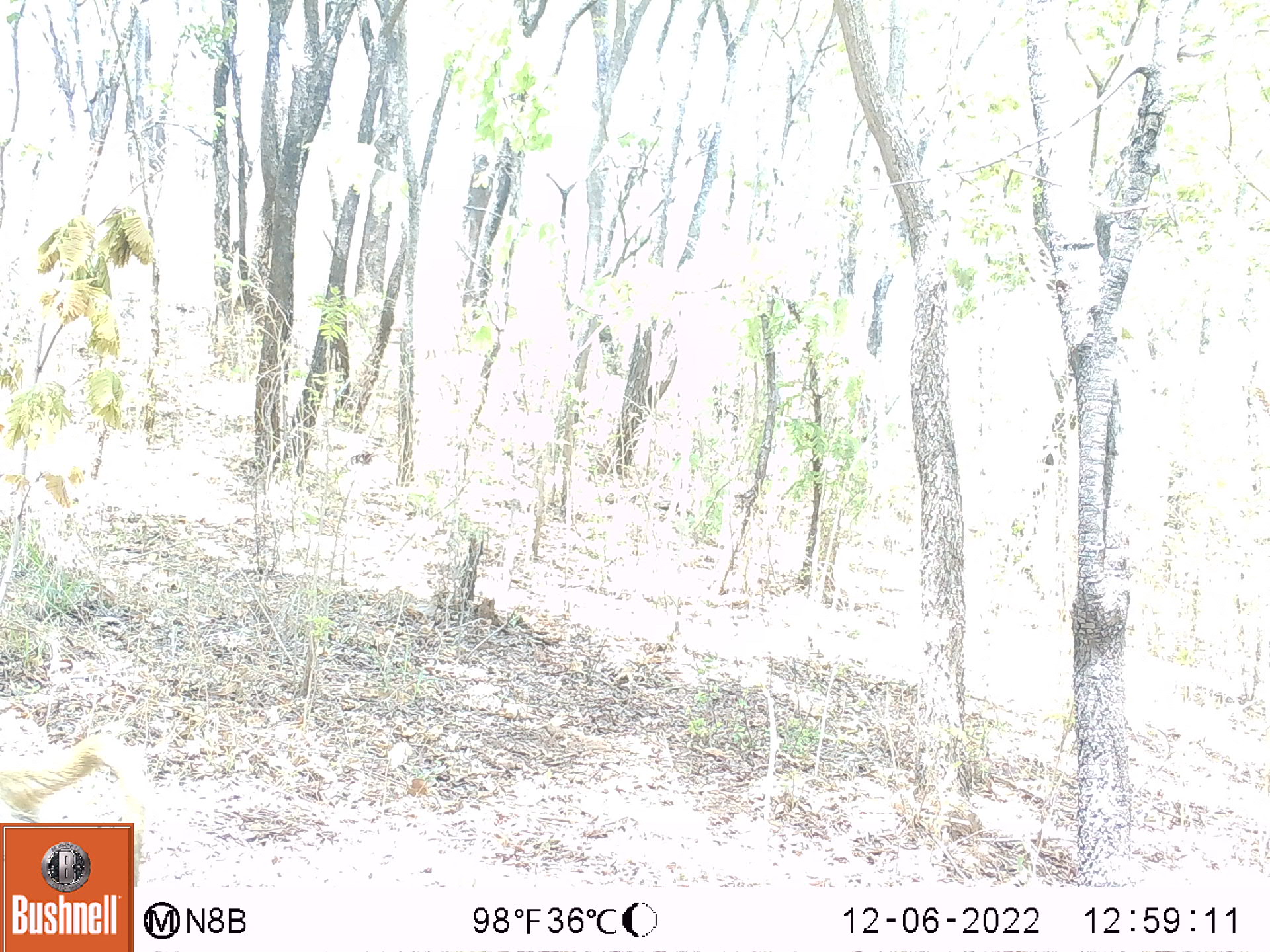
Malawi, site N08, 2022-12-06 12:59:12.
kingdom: Animalia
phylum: Chordata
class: Mammalia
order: Primates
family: Cercopithecidae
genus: Papio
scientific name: Papio cynocephalus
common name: yellow baboon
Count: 1.